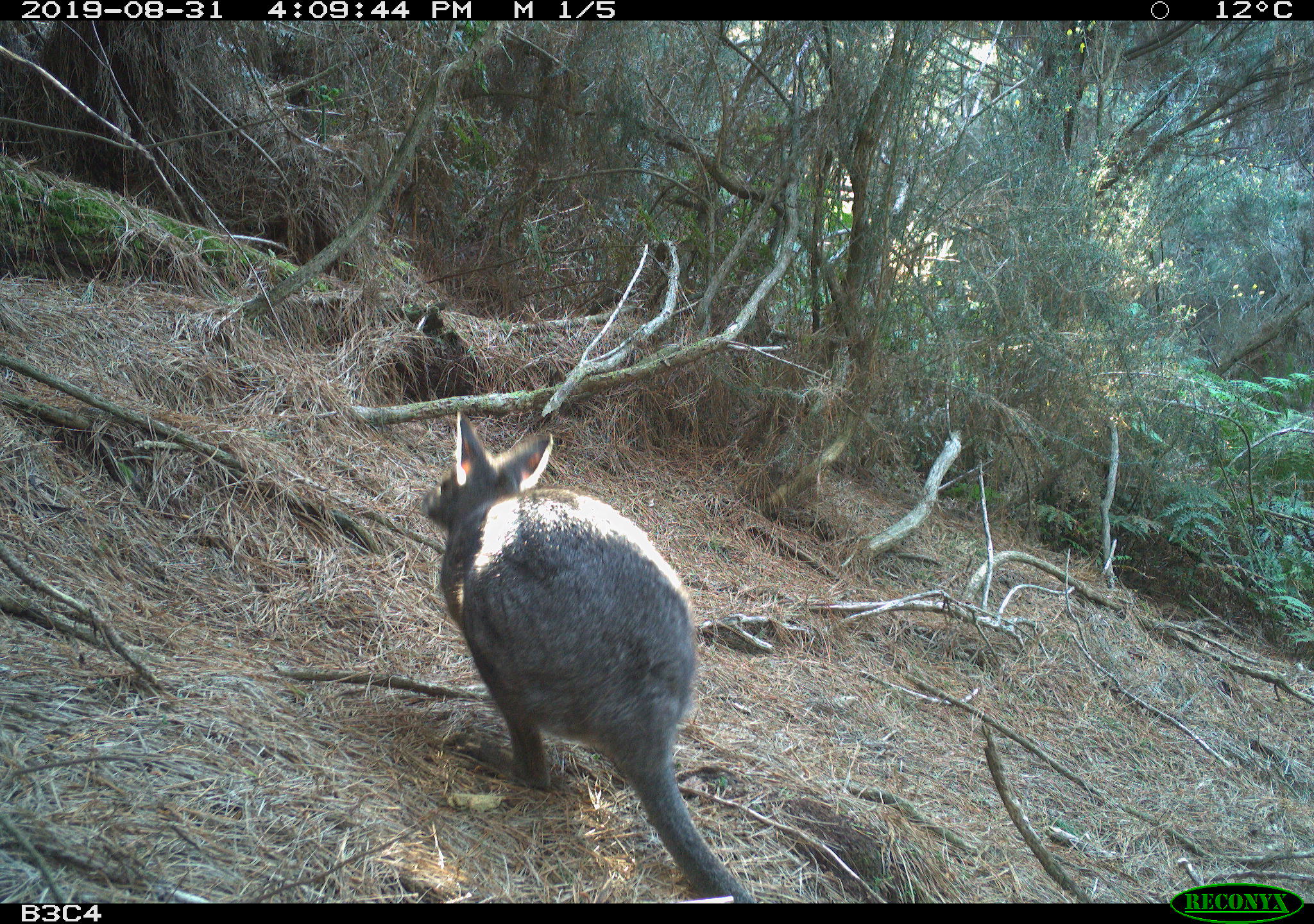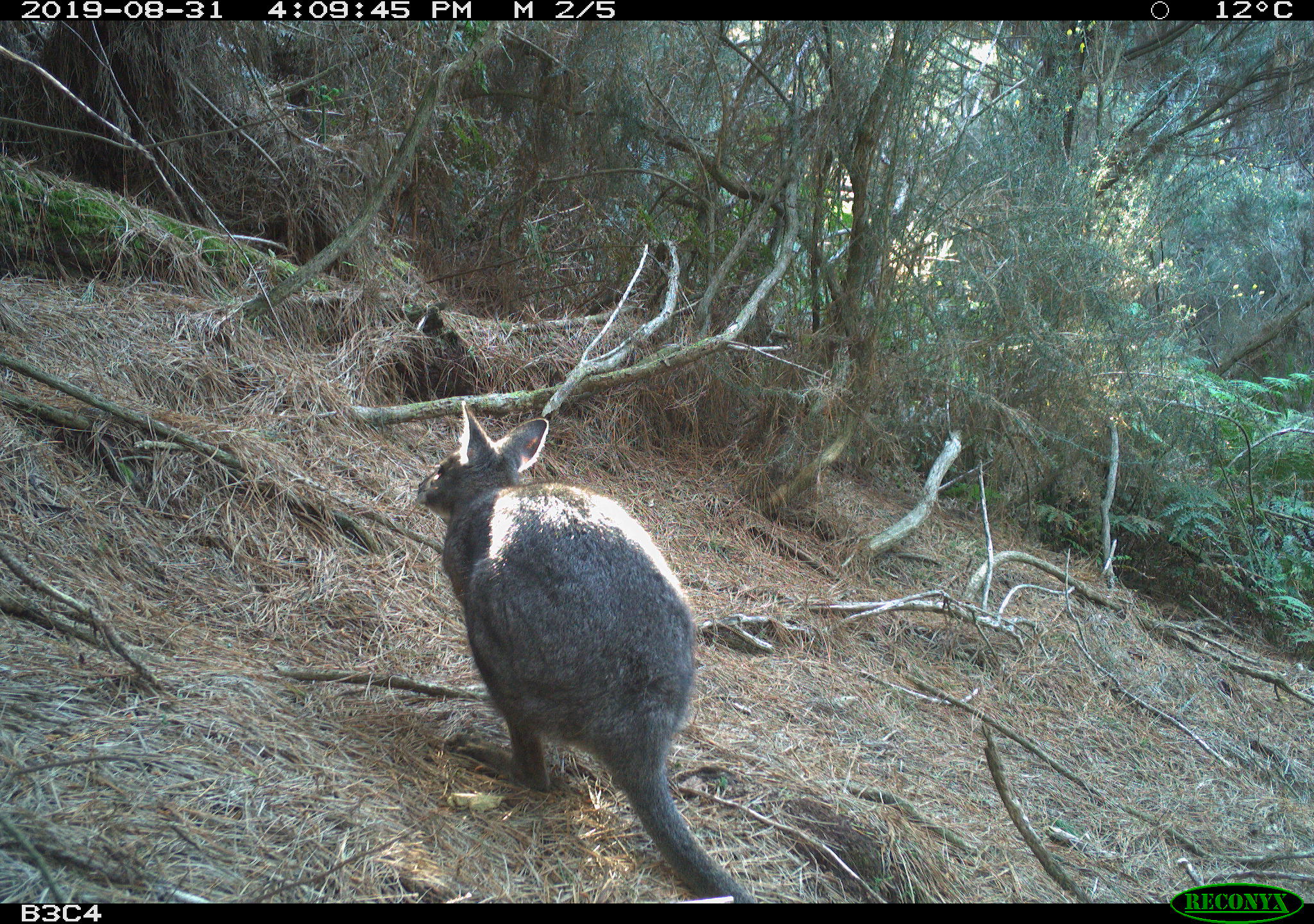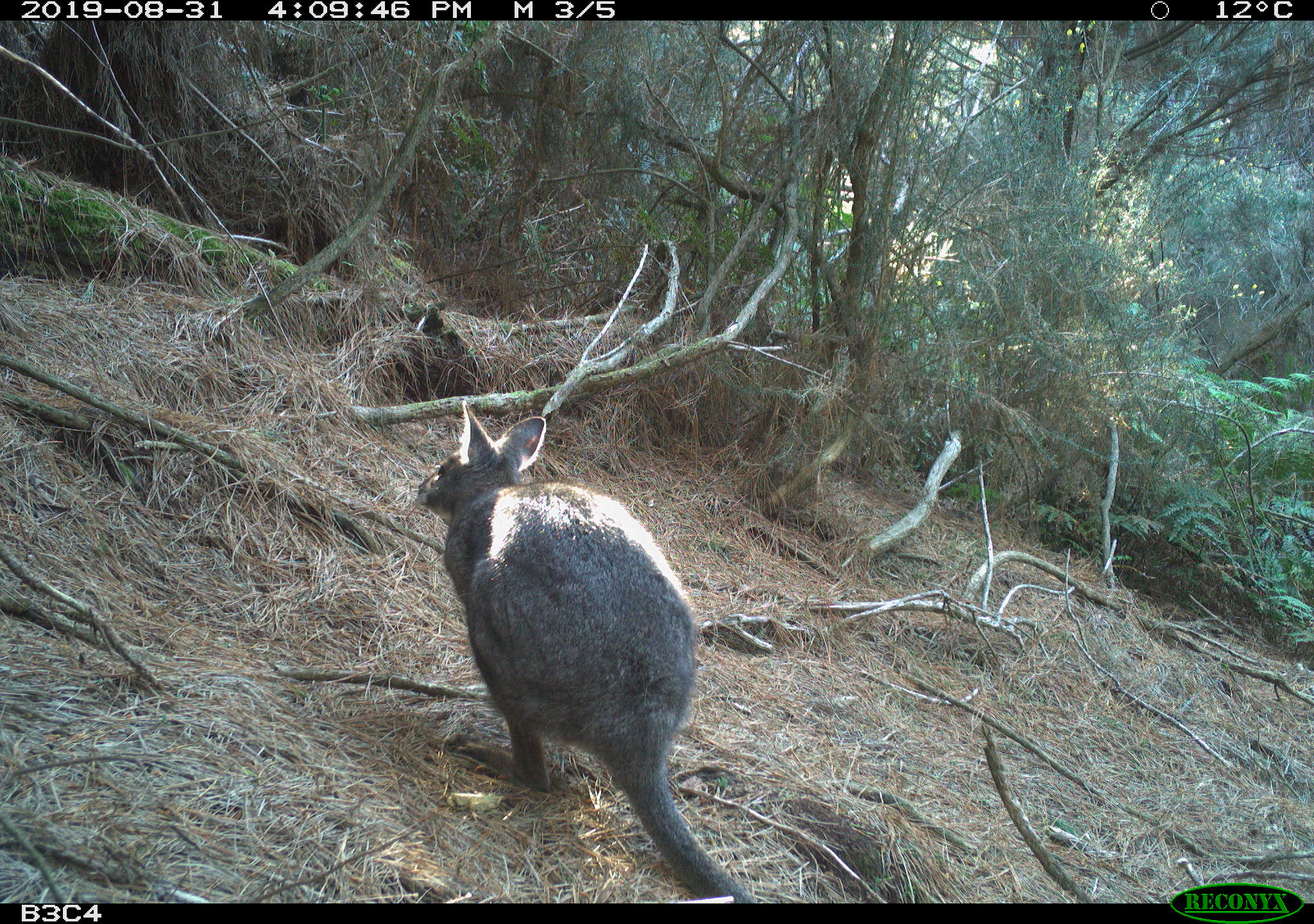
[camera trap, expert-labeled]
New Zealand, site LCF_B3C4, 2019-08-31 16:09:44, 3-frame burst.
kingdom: Animalia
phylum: Chordata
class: Mammalia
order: Diprotodontia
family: Macropodidae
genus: Notamacropus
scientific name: Notamacropus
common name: wallaby